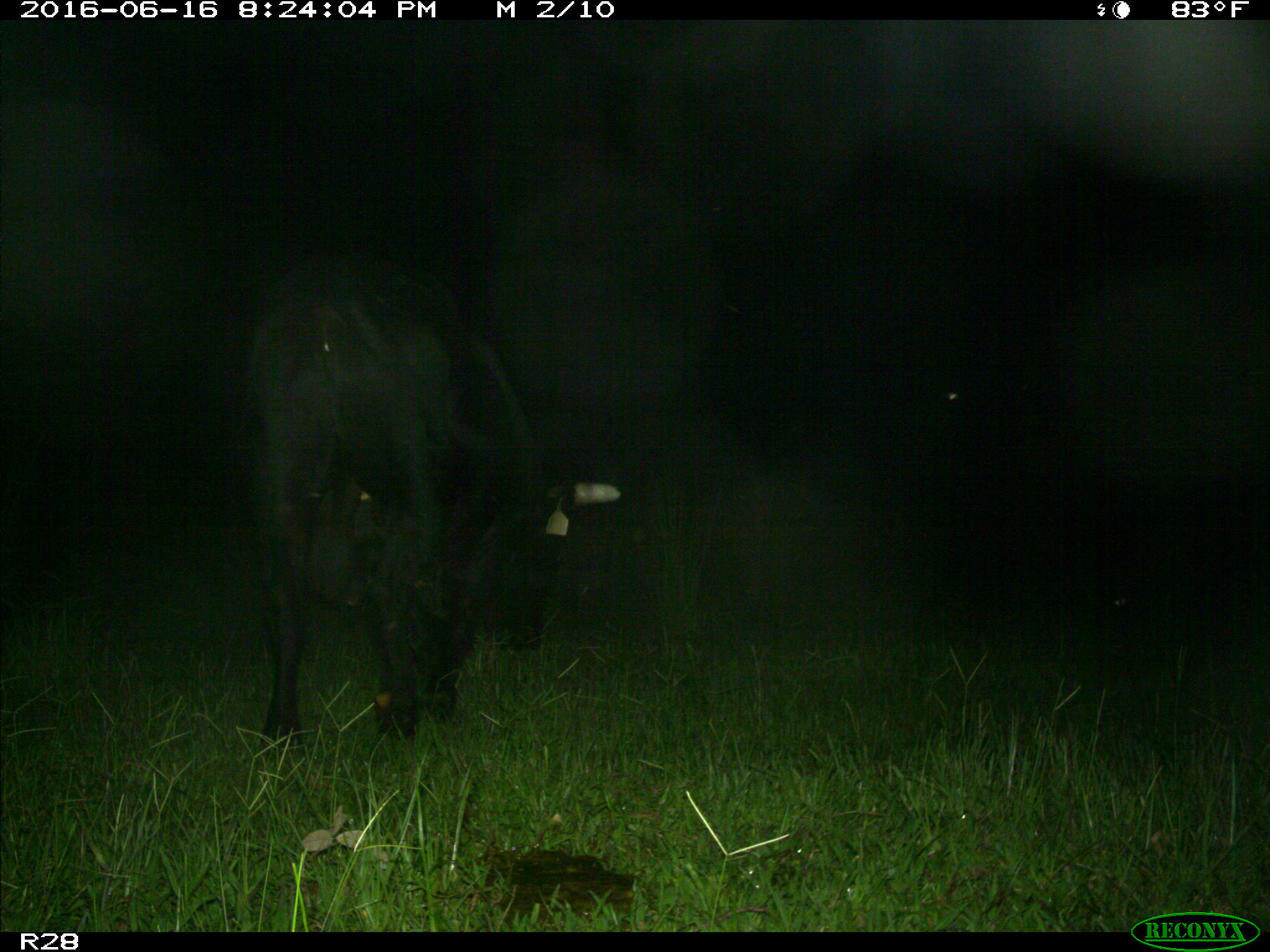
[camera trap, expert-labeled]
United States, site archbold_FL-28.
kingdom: Animalia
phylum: Chordata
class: Mammalia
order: Artiodactyla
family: Bovidae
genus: Bos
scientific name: Bos taurus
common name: domestic cow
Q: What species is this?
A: Bos taurus (domestic cow).